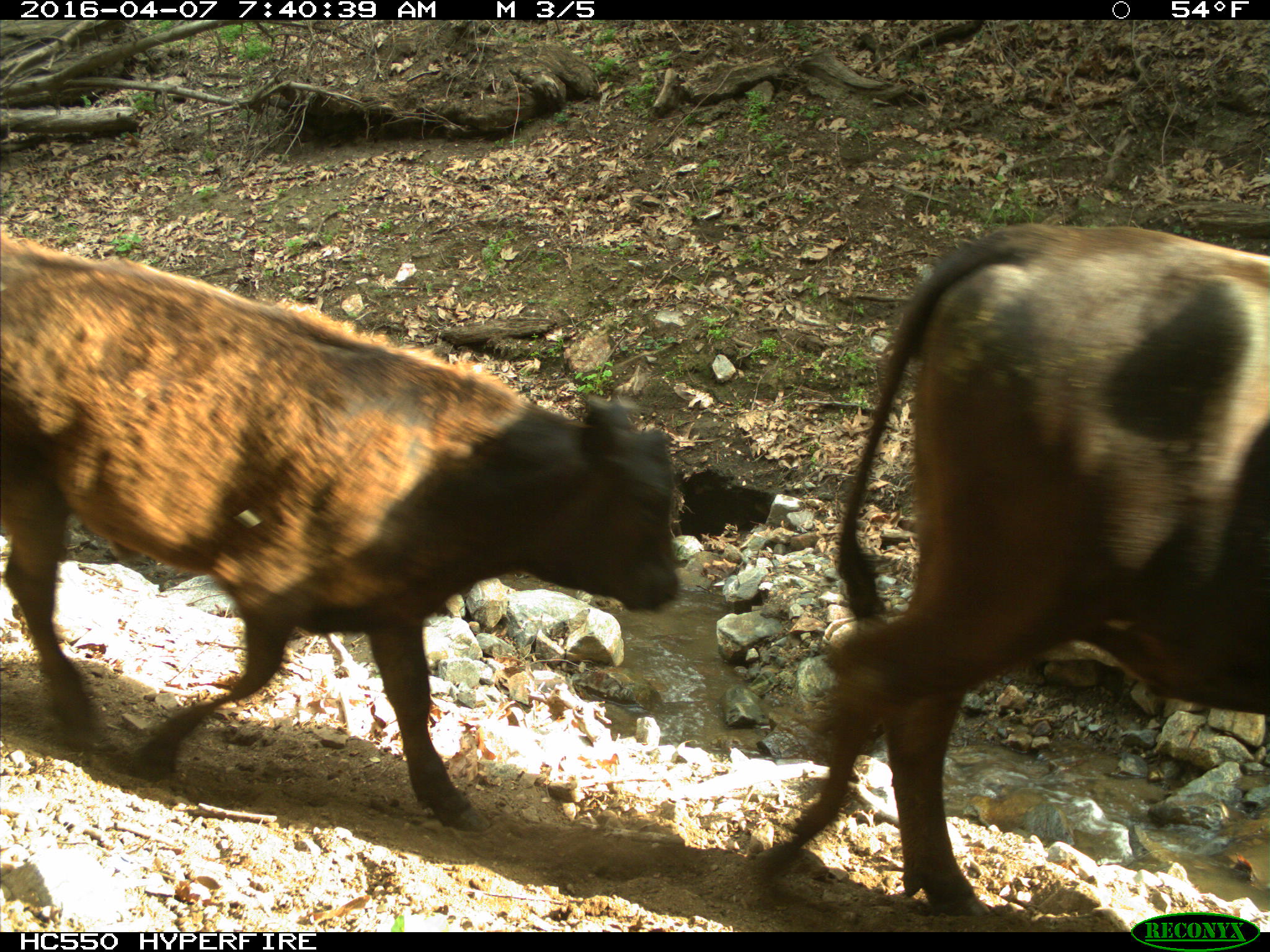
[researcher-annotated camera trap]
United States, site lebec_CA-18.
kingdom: Animalia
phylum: Chordata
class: Mammalia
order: Artiodactyla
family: Bovidae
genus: Bos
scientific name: Bos taurus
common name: domestic cow